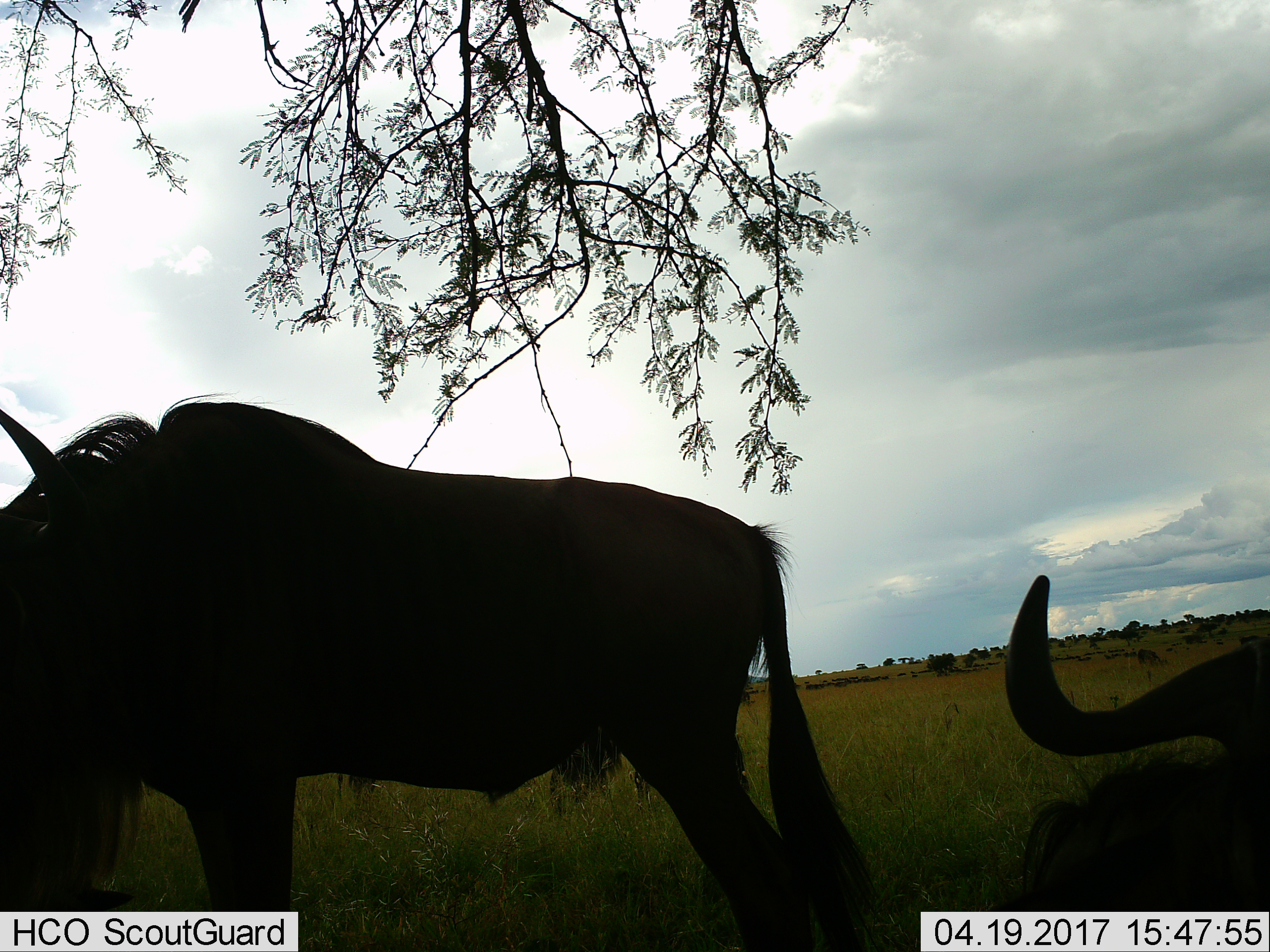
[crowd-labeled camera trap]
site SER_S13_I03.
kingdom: Animalia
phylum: Chordata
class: Mammalia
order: Artiodactyla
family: Bovidae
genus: Connochaetes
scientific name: Connochaetes taurinus taurinus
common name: blue wildebeest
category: wildebeestblue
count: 2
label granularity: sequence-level